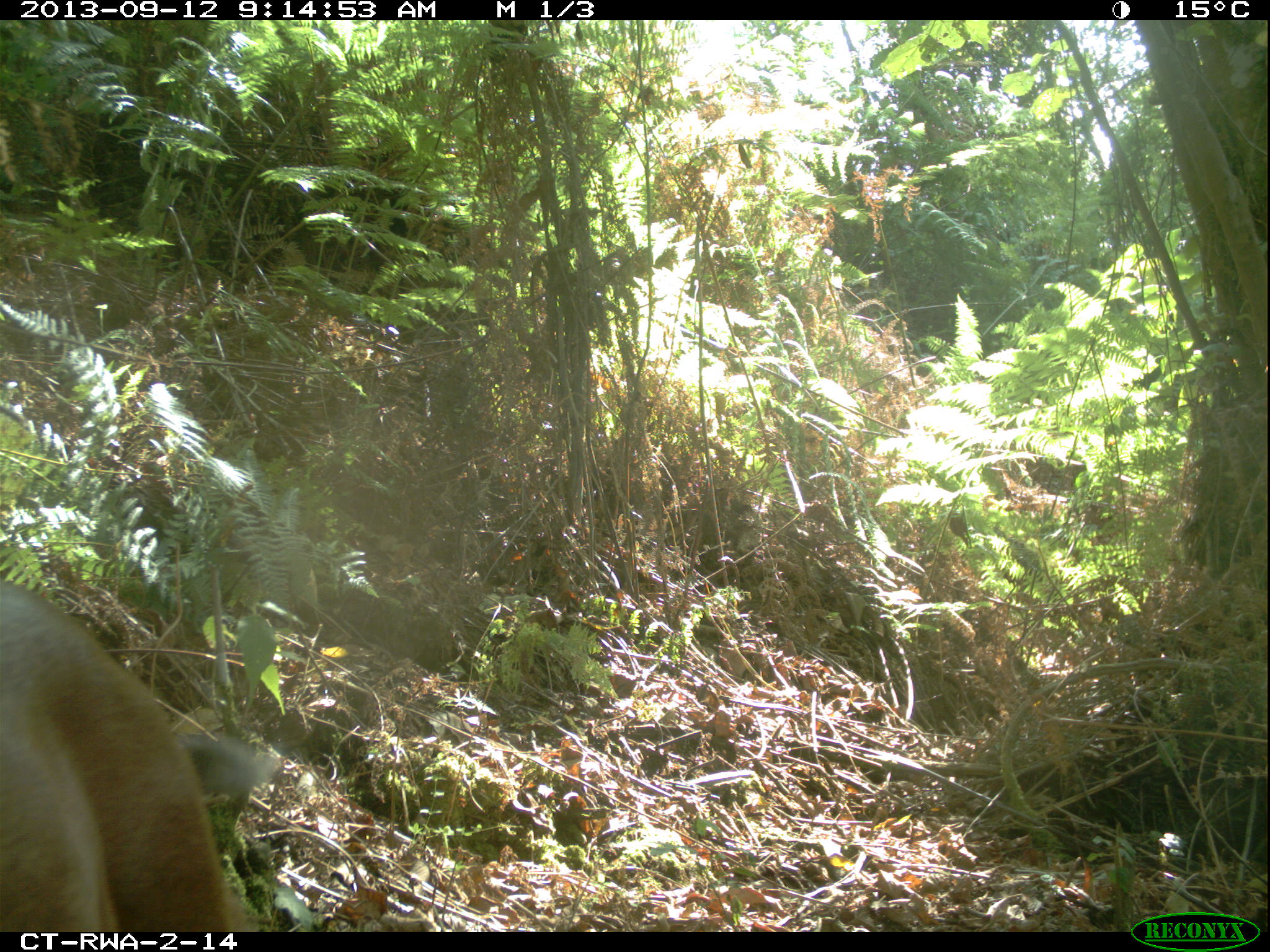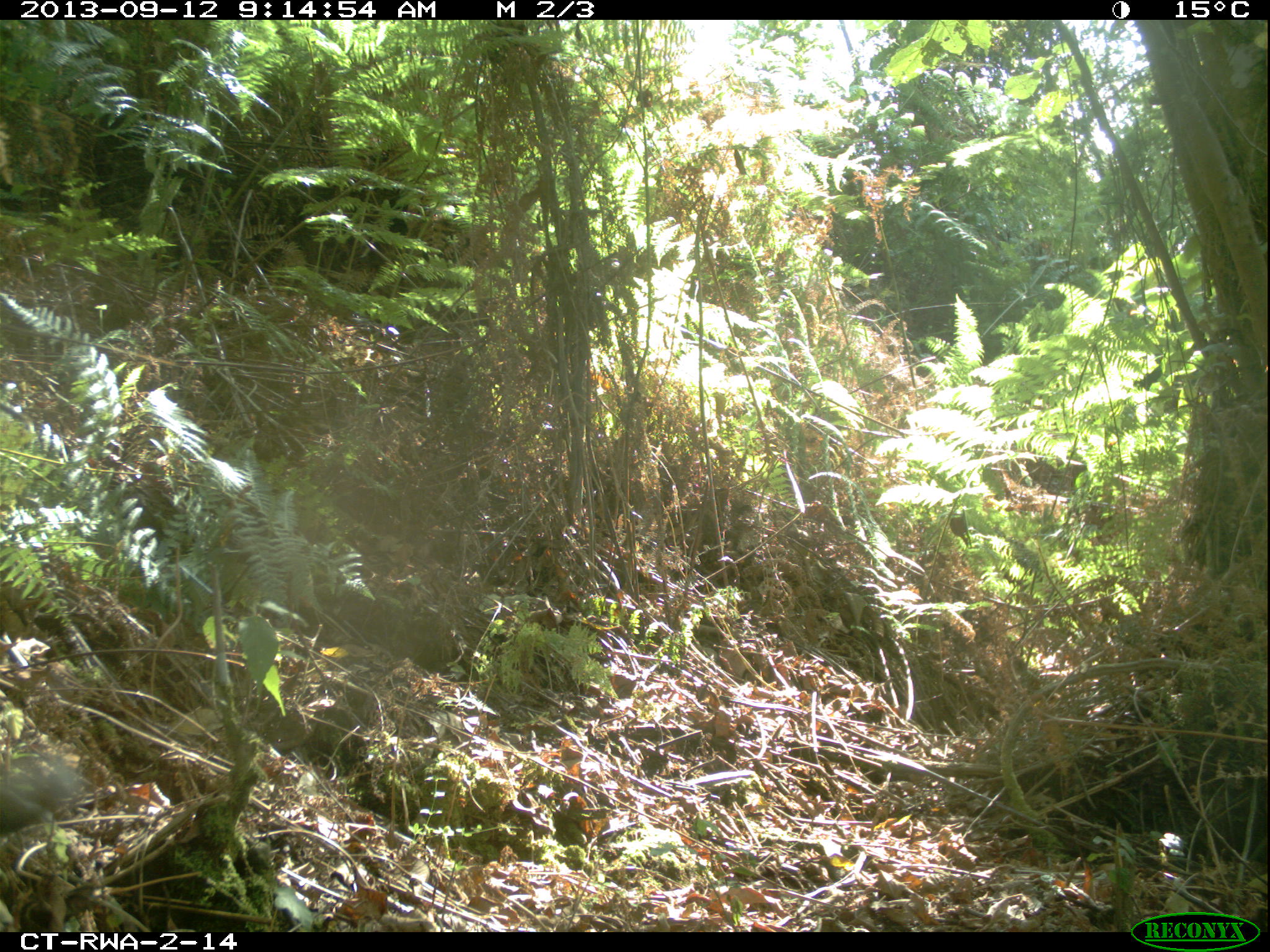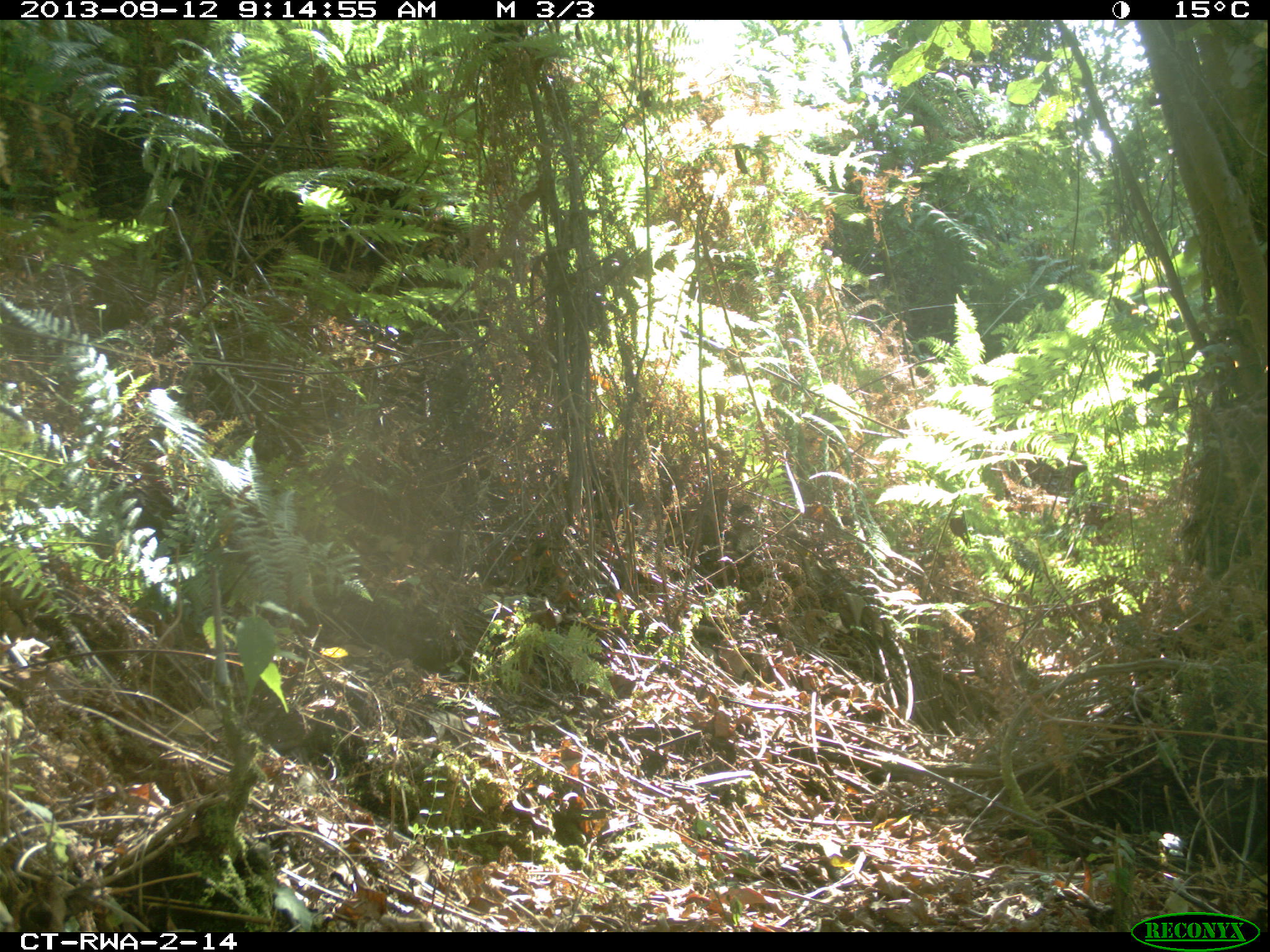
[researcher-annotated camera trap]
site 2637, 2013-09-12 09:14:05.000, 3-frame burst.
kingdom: Animalia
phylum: Chordata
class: Mammalia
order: Artiodactyla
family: Bovidae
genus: Cephalophus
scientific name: Cephalophus nigrifrons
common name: black-fronted duiker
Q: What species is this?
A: Cephalophus nigrifrons (black-fronted duiker).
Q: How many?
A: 1.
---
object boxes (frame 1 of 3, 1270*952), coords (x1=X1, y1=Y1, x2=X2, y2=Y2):
cephalophus nigrifrons: (x1=0, y1=571, x2=270, y2=931)